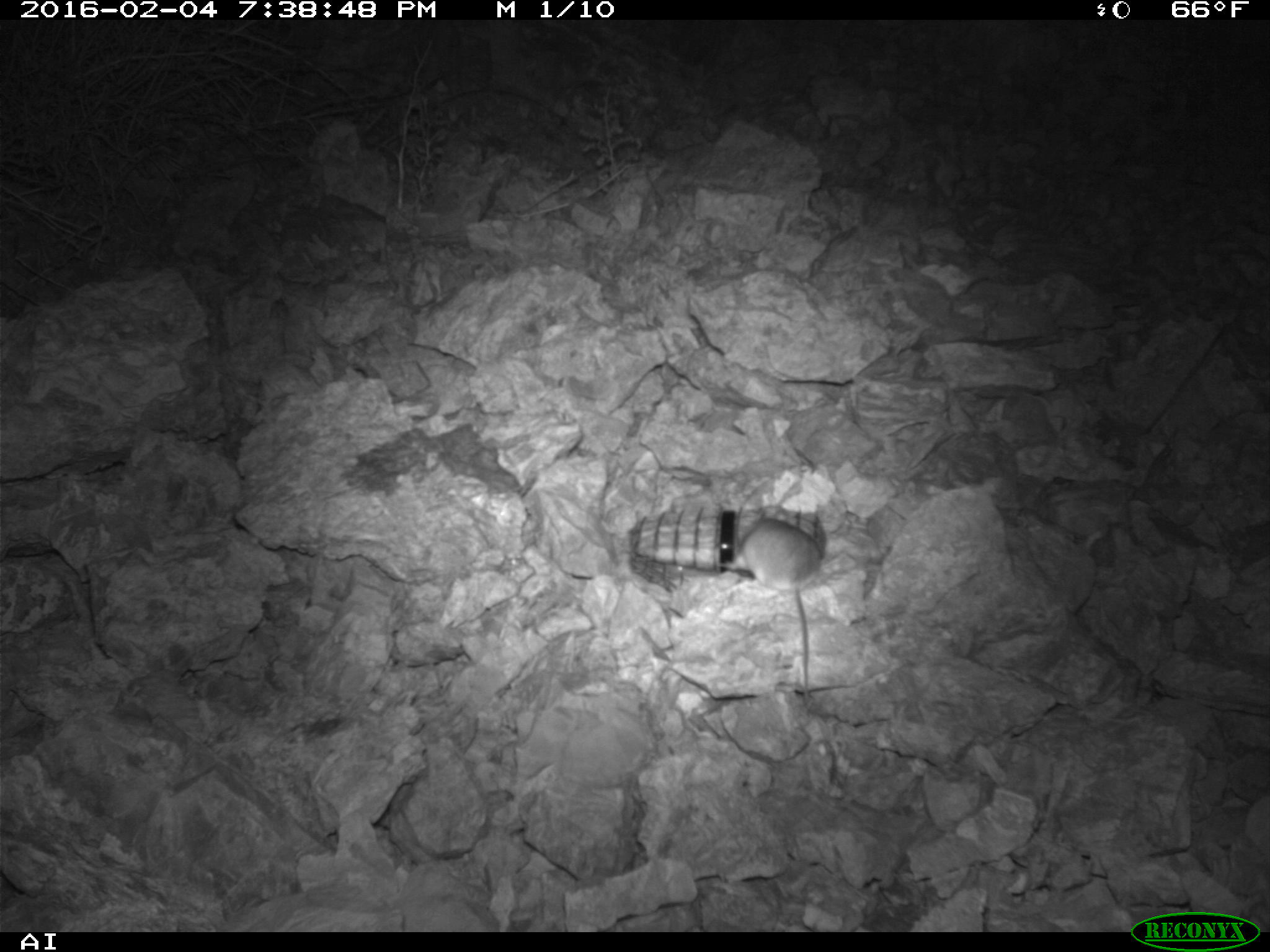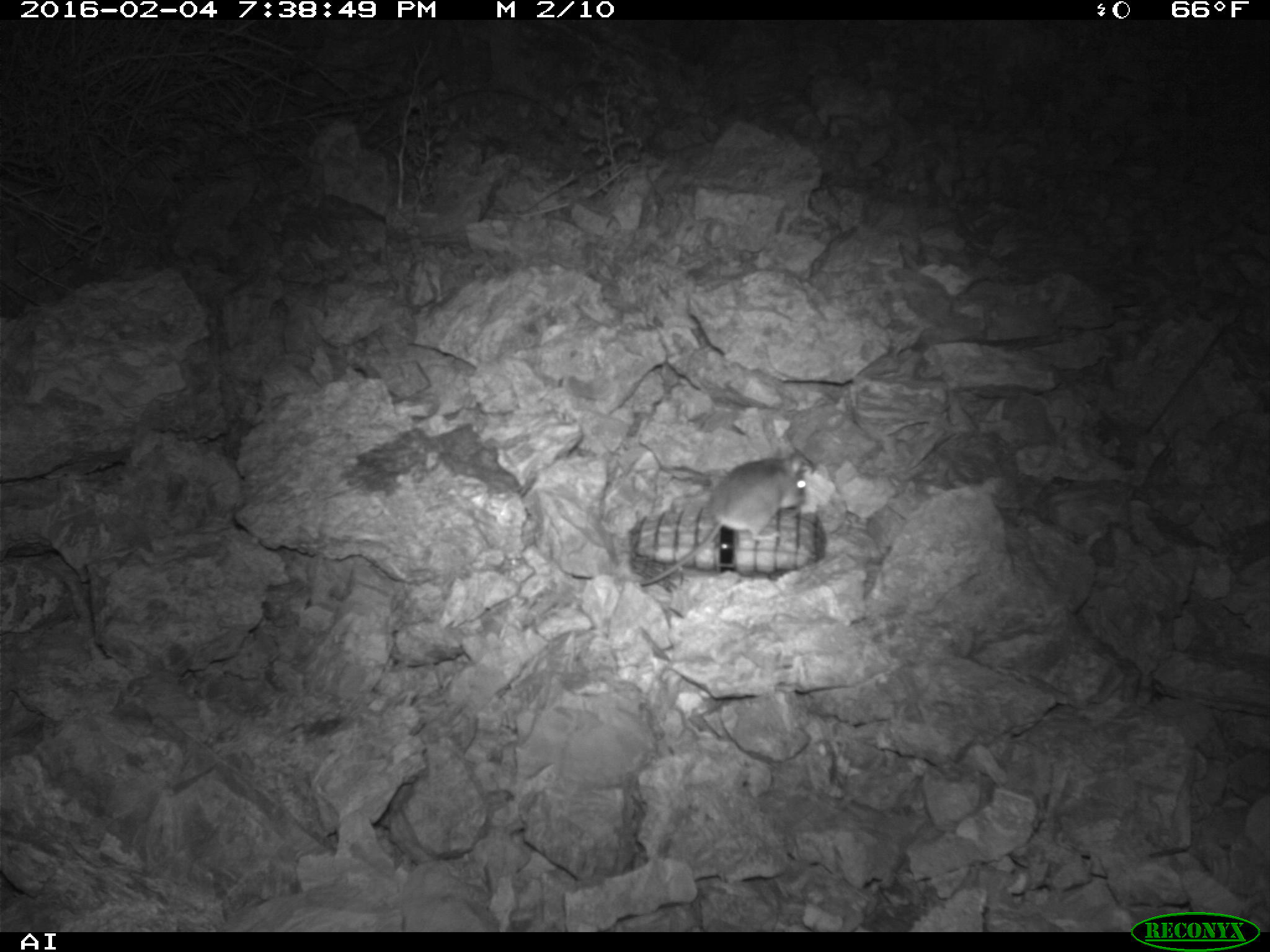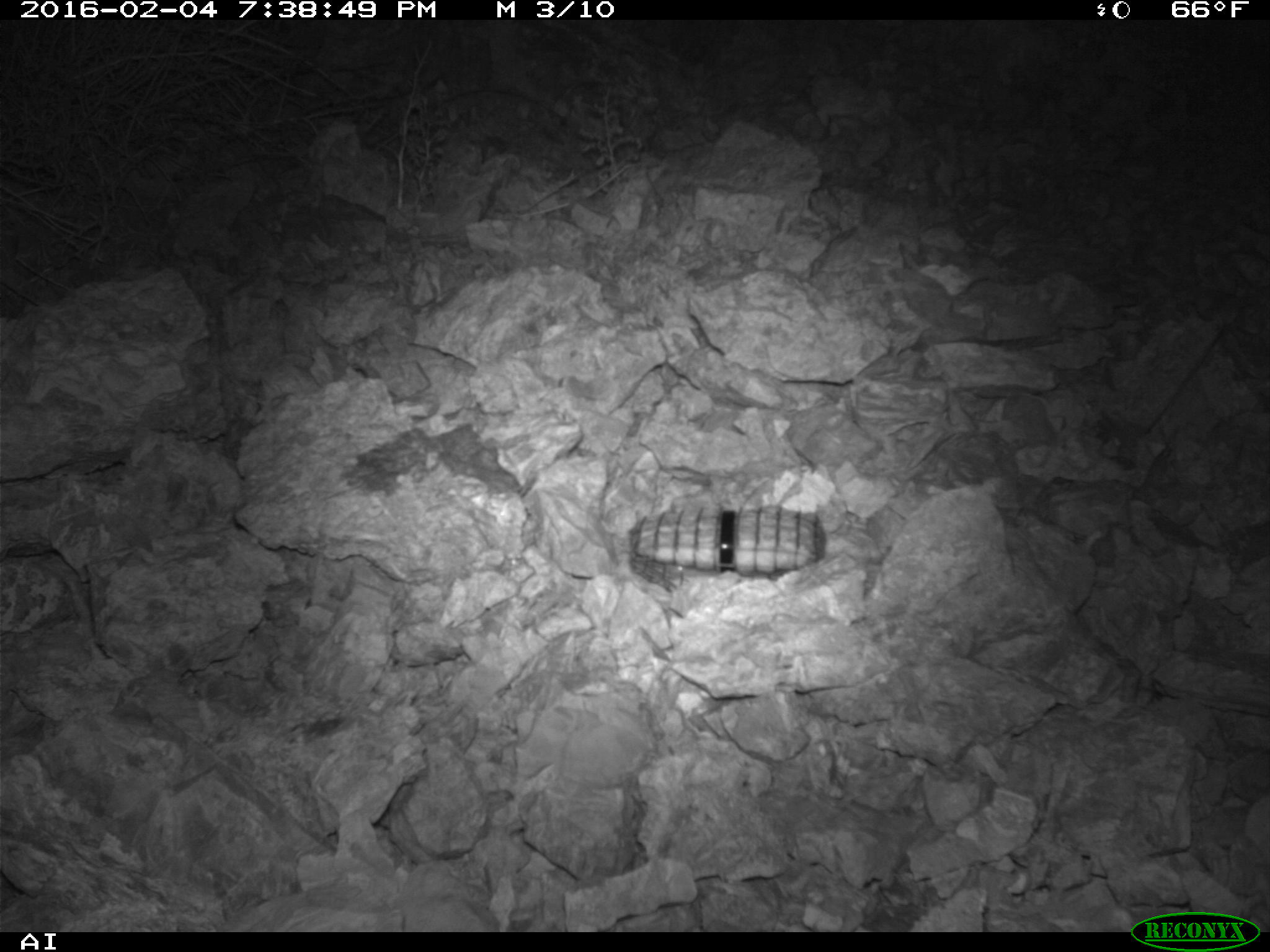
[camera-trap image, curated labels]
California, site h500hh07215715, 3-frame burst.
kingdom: Animalia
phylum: Chordata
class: Mammalia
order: Rodentia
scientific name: Rodentia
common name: rodent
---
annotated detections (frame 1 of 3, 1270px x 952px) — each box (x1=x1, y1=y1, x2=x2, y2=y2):
rodent: (x1=721, y1=503, x2=821, y2=708)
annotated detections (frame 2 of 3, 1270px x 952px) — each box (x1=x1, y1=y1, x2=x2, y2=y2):
rodent: (x1=639, y1=446, x2=807, y2=583)